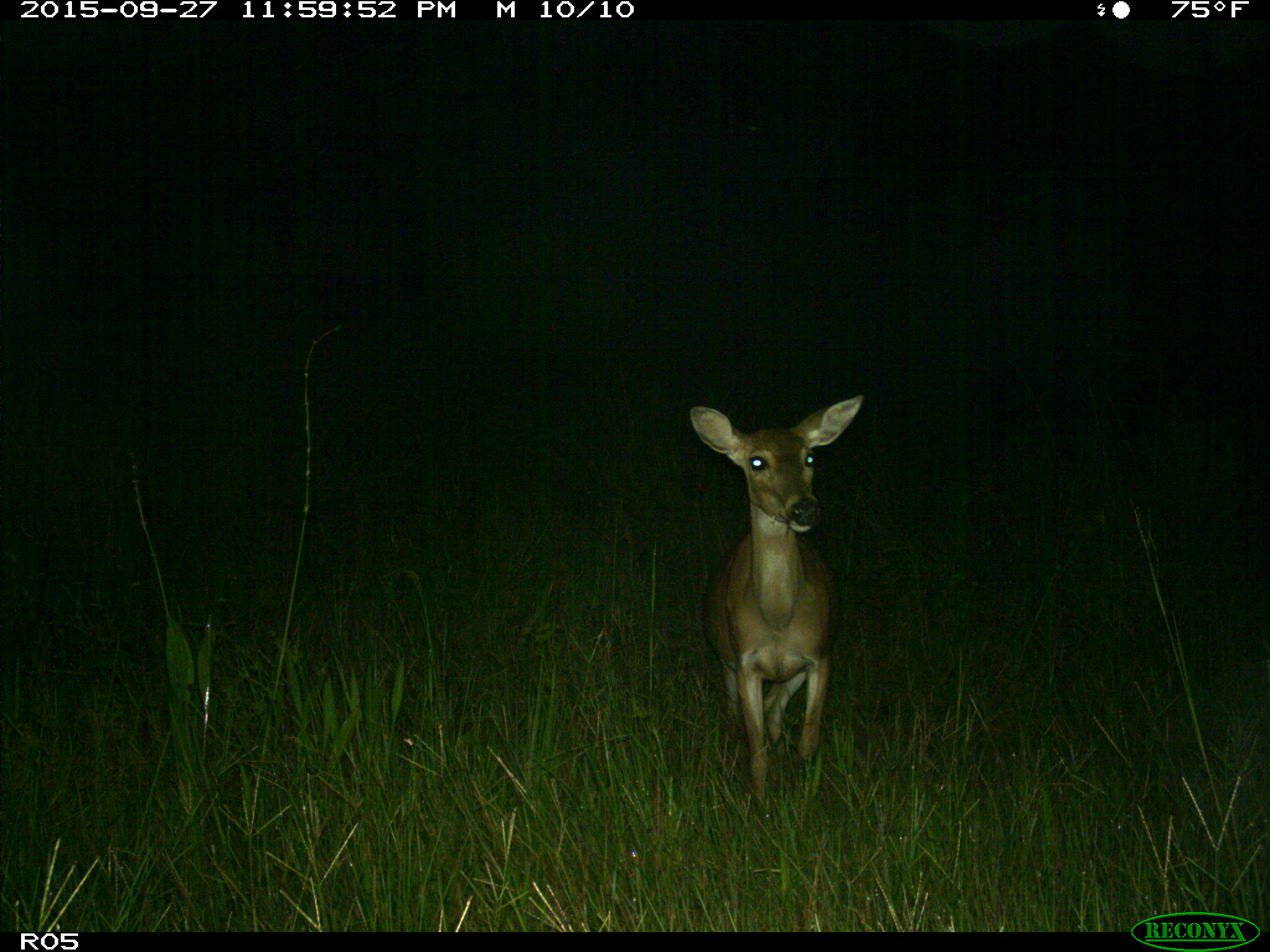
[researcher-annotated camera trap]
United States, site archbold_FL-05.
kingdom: Animalia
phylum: Chordata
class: Mammalia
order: Artiodactyla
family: Cervidae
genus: Odocoileus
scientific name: Odocoileus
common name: deer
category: unidentified deer